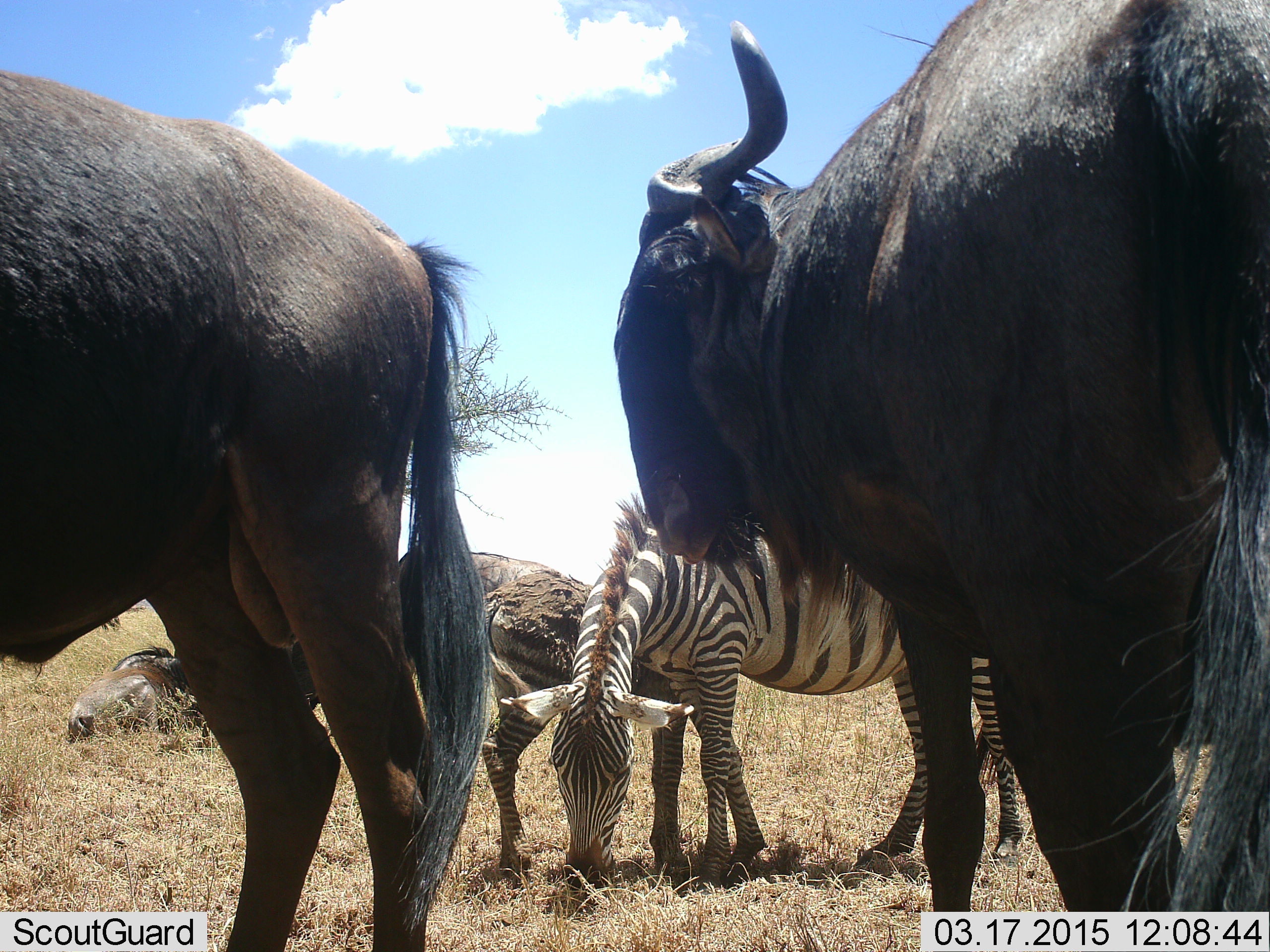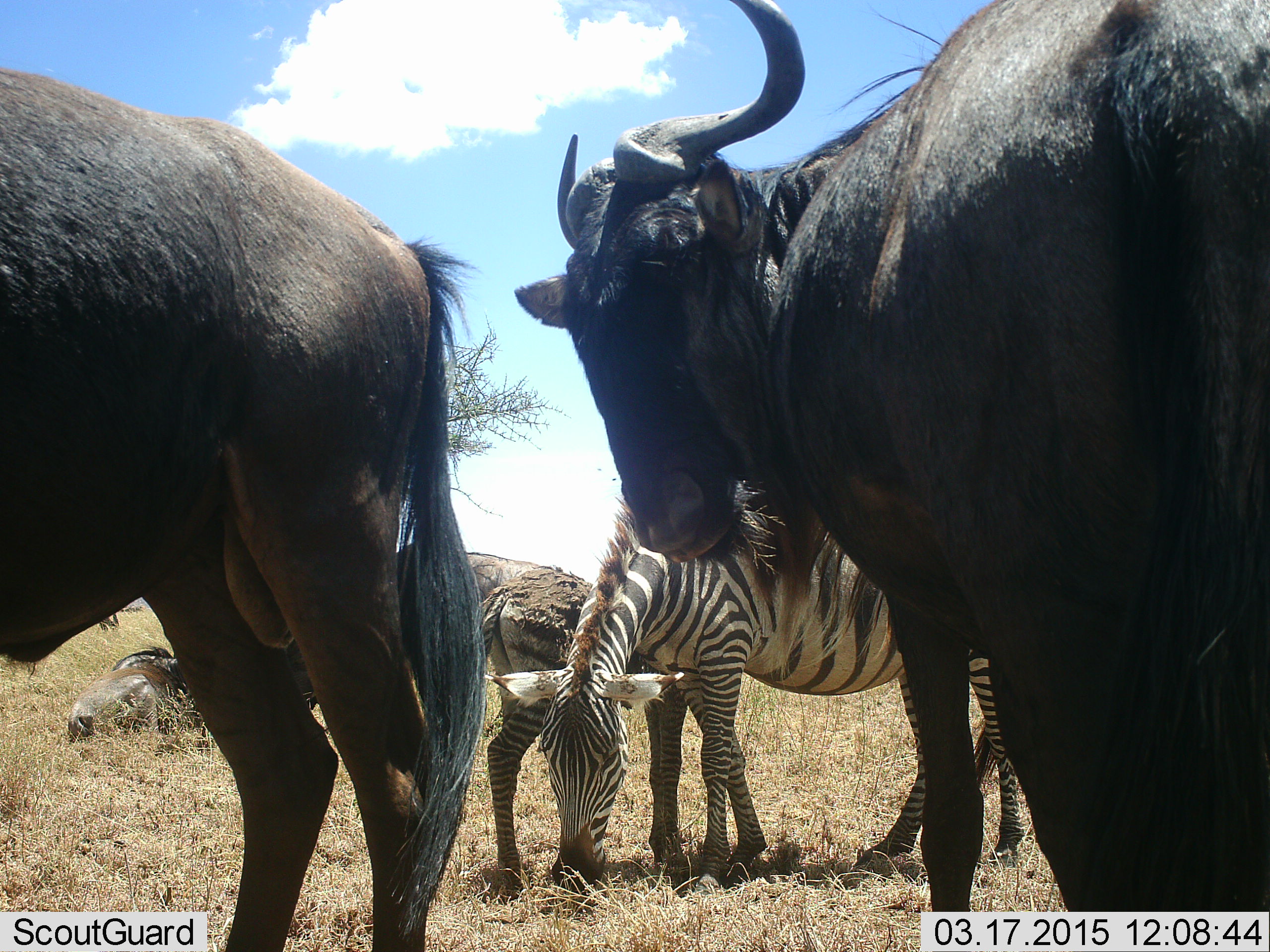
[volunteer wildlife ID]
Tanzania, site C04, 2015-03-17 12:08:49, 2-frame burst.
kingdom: Animalia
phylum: Chordata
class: Mammalia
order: Artiodactyla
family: Bovidae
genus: Connochaetes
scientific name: Connochaetes taurinus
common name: blue wildebeest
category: wildebeest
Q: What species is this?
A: Wildebeest (blue wildebeest) (Connochaetes taurinus).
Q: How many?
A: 3.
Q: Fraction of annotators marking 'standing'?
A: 90%.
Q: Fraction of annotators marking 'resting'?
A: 60%.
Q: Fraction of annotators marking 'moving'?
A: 0%.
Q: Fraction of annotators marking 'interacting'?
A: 0%.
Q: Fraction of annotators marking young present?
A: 0%.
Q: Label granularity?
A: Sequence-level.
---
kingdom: Animalia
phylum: Chordata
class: Mammalia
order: Perissodactyla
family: Equidae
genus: Equus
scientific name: Equus quagga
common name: plains zebra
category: zebra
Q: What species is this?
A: Zebra (plains zebra) (Equus quagga).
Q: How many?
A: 2.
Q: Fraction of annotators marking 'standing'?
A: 60%.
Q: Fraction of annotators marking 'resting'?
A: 10%.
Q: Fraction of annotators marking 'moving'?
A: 0%.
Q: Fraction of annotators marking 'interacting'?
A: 0%.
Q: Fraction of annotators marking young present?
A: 50%.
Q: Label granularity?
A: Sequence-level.